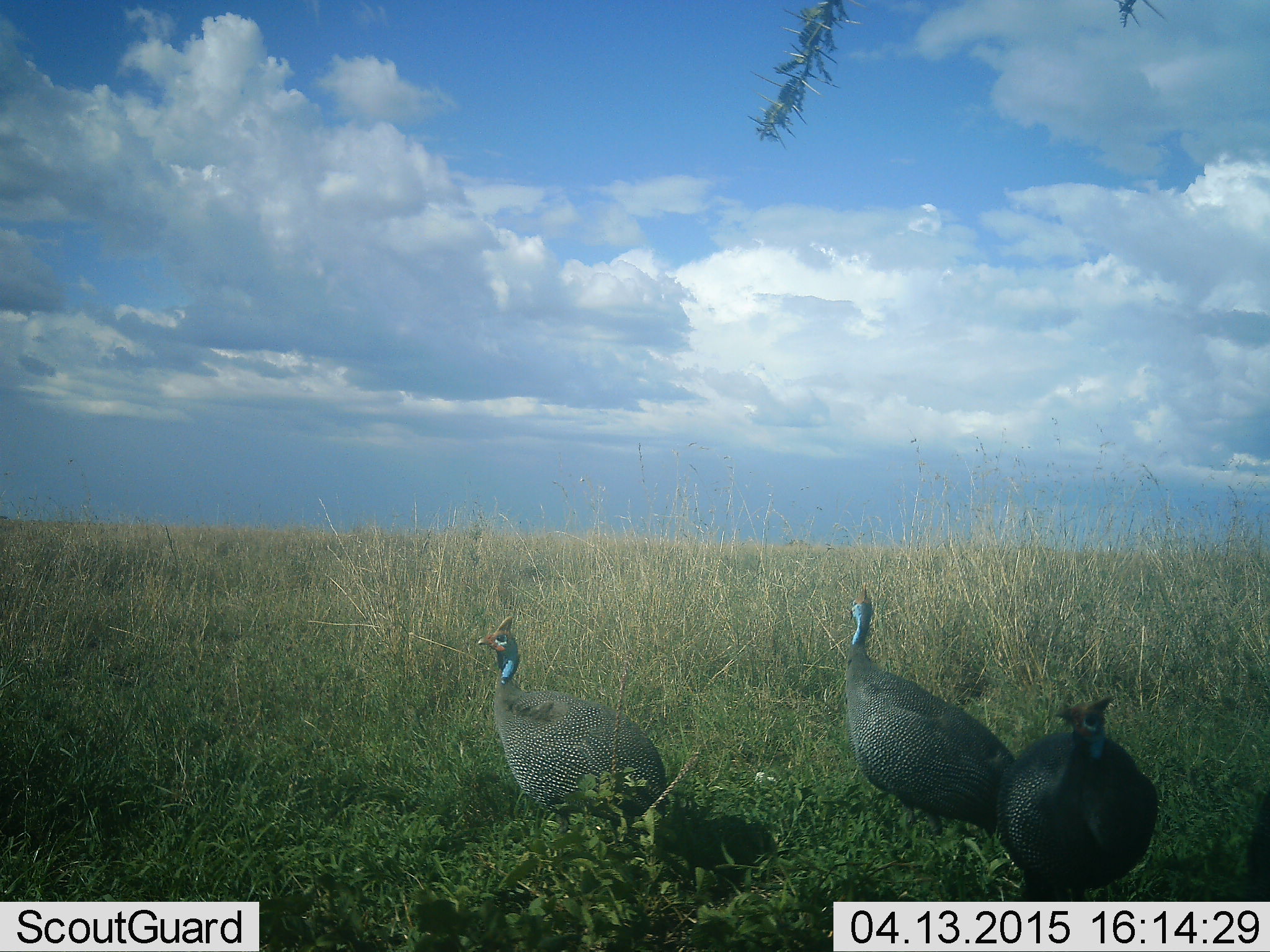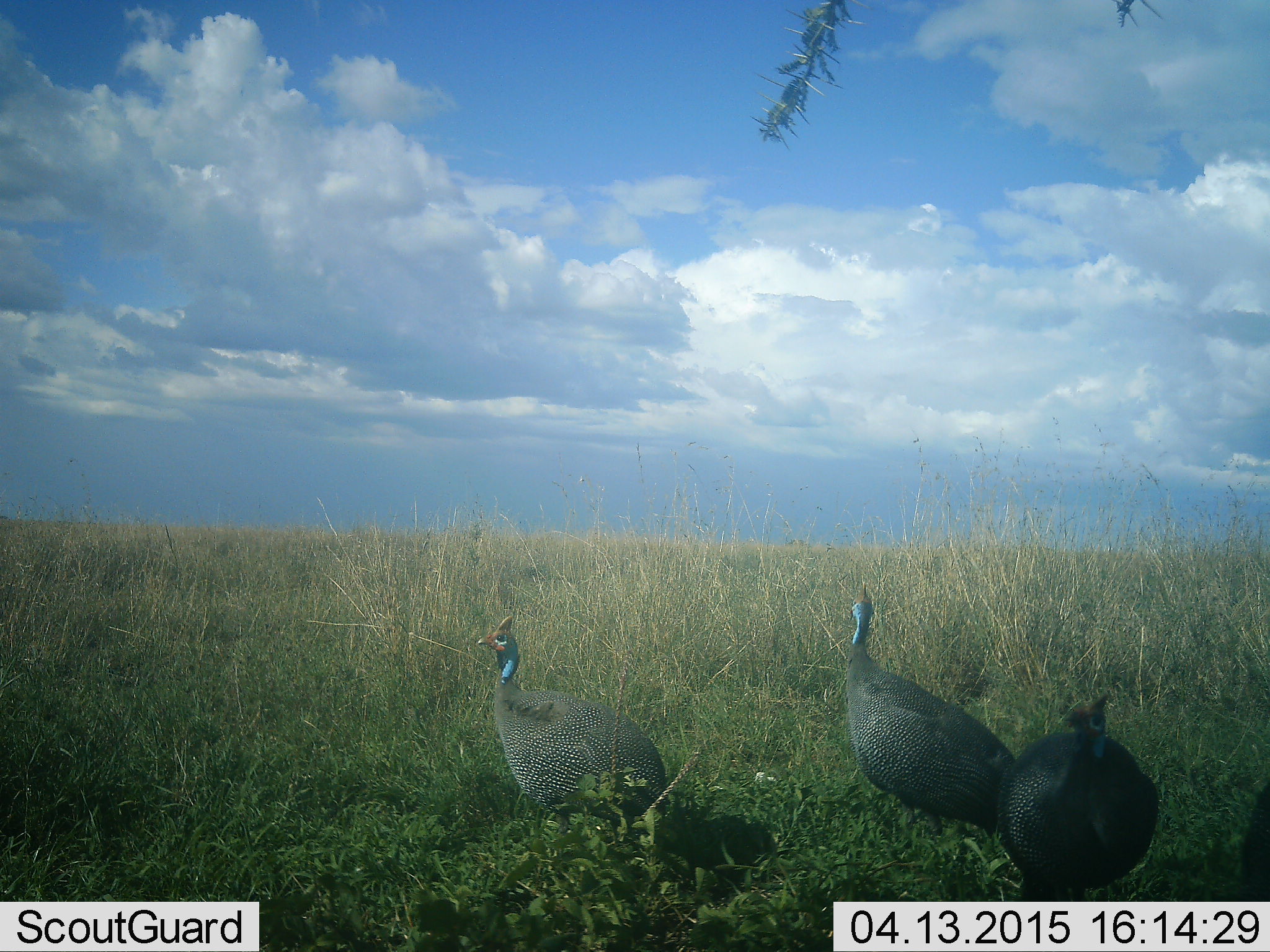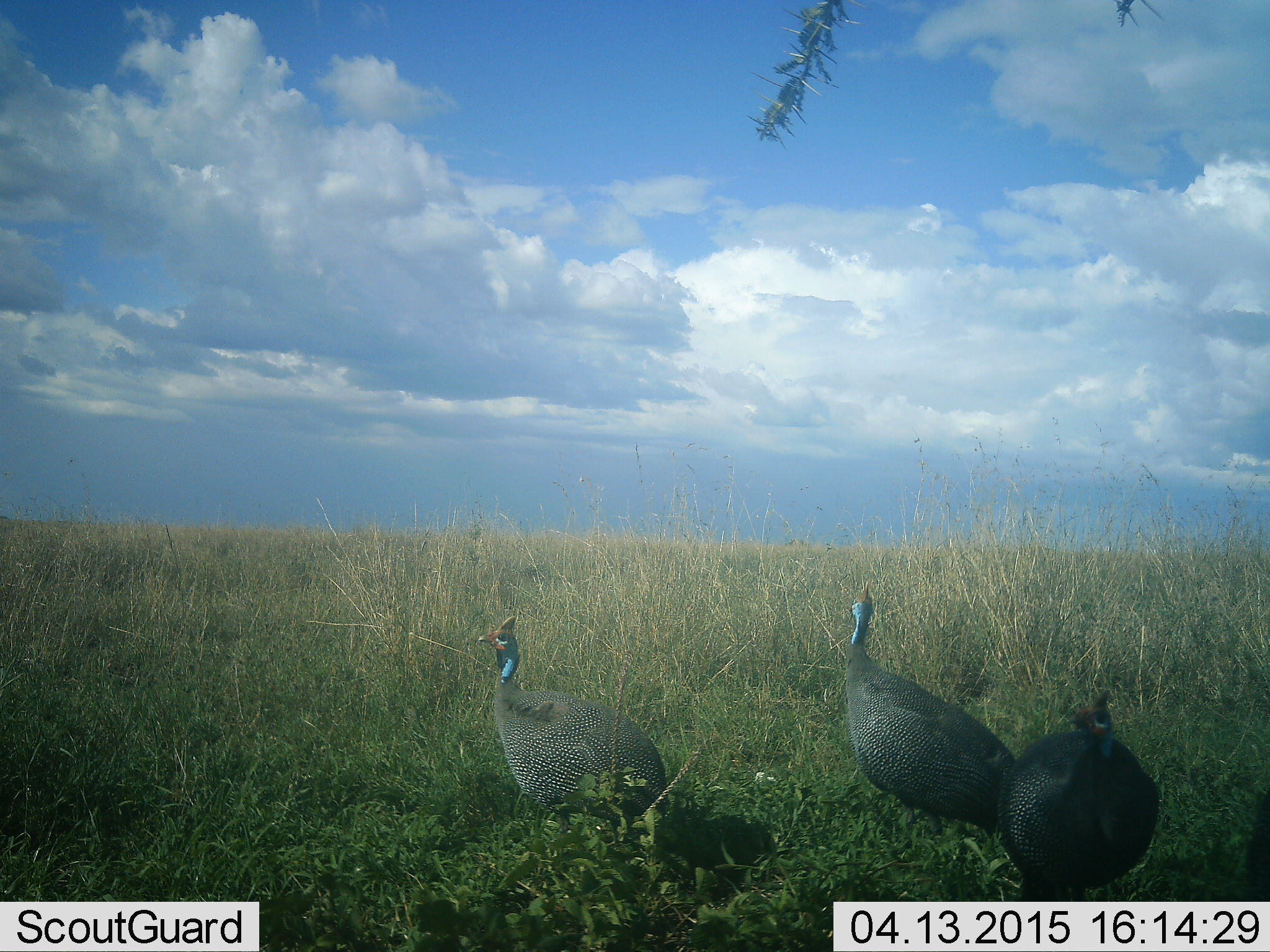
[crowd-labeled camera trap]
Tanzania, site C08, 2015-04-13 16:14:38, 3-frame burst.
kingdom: Animalia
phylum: Chordata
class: Aves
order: Galliformes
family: Numididae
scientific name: Numididae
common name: guinea fowl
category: guineafowl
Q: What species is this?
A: Guineafowl (guinea fowl) (Numididae).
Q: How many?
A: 3.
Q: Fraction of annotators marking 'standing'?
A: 70%.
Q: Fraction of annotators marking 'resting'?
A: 10%.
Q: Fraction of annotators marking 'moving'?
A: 30%.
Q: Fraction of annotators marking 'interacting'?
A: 0%.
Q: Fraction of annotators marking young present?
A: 0%.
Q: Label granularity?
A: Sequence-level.